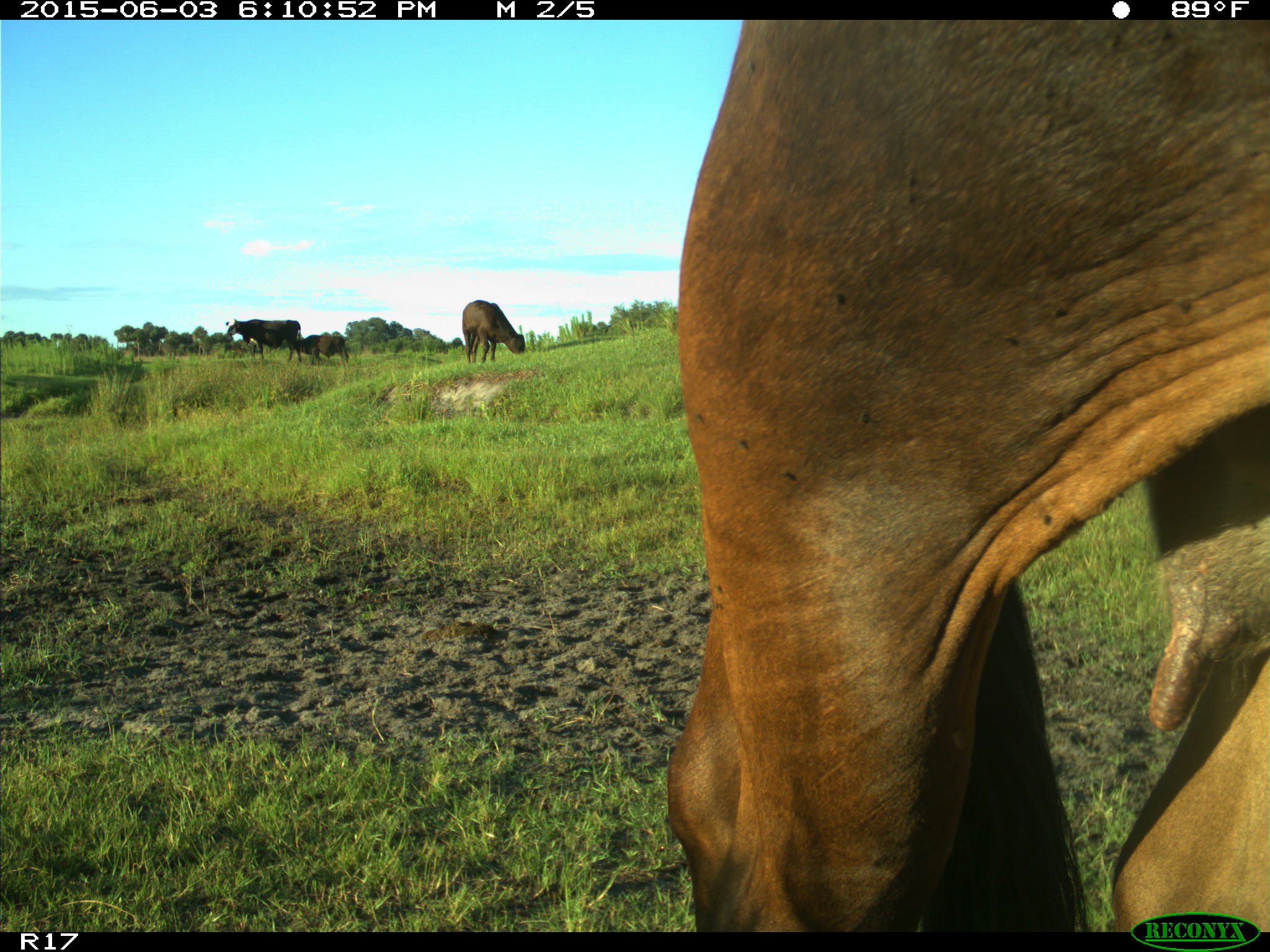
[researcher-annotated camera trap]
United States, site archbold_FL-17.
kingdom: Animalia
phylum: Chordata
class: Mammalia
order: Artiodactyla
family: Bovidae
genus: Bos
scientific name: Bos taurus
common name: domestic cow